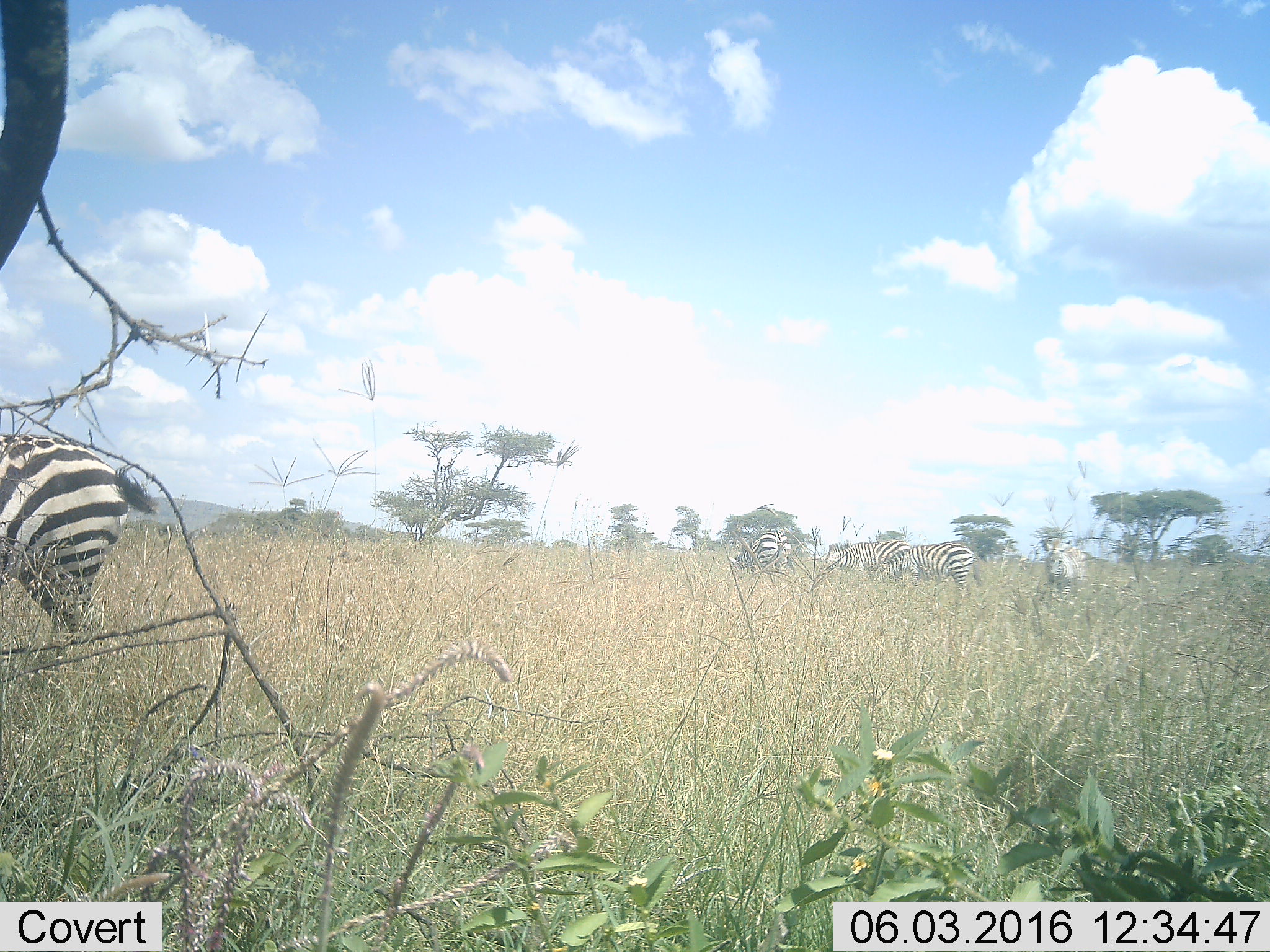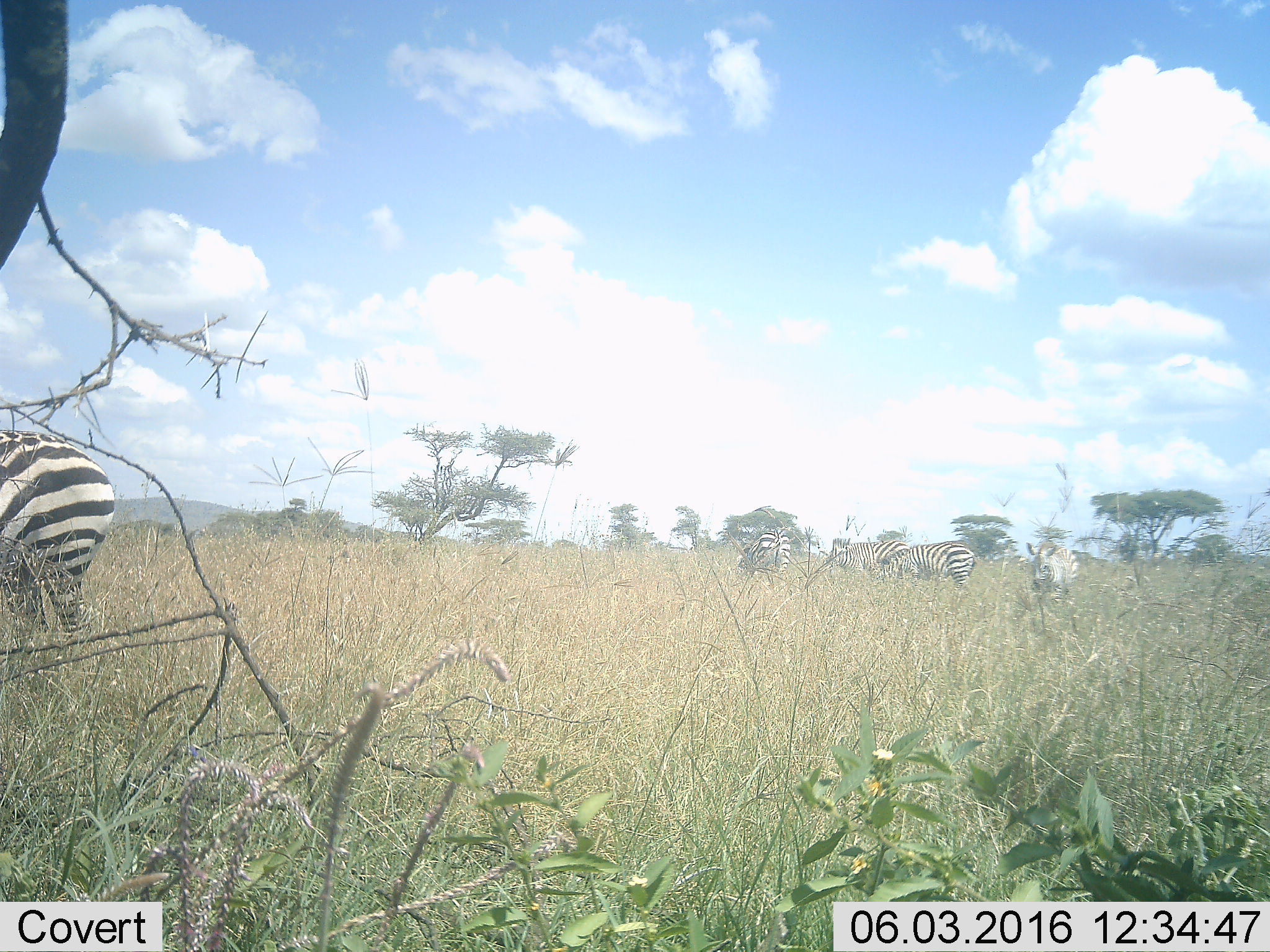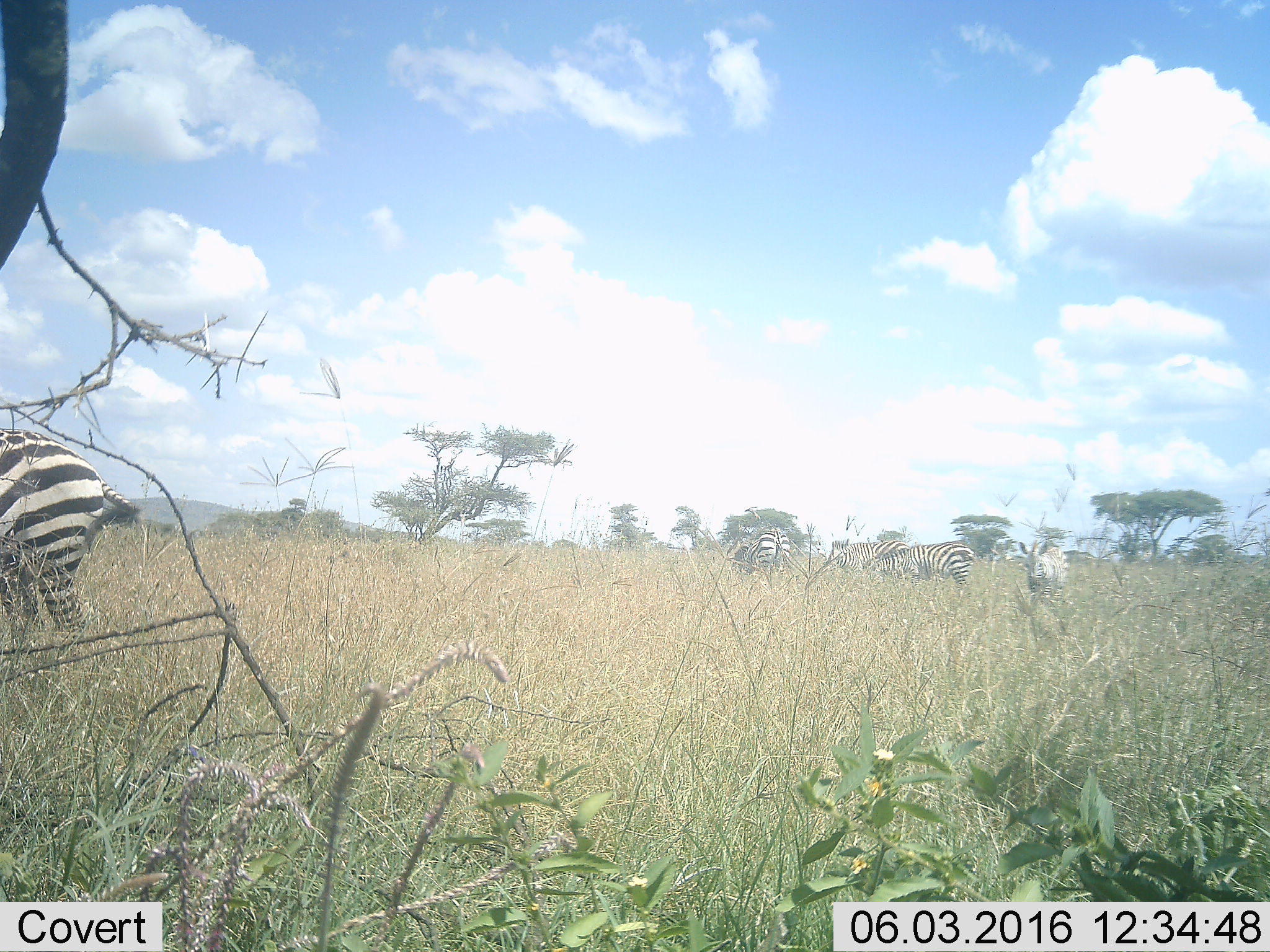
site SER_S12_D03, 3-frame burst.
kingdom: Animalia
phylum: Chordata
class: Mammalia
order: Perissodactyla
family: Equidae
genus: Equus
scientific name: Equus quagga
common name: plains zebra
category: zebraplains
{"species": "zebraplains (plains zebra) (Equus quagga)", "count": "5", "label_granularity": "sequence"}